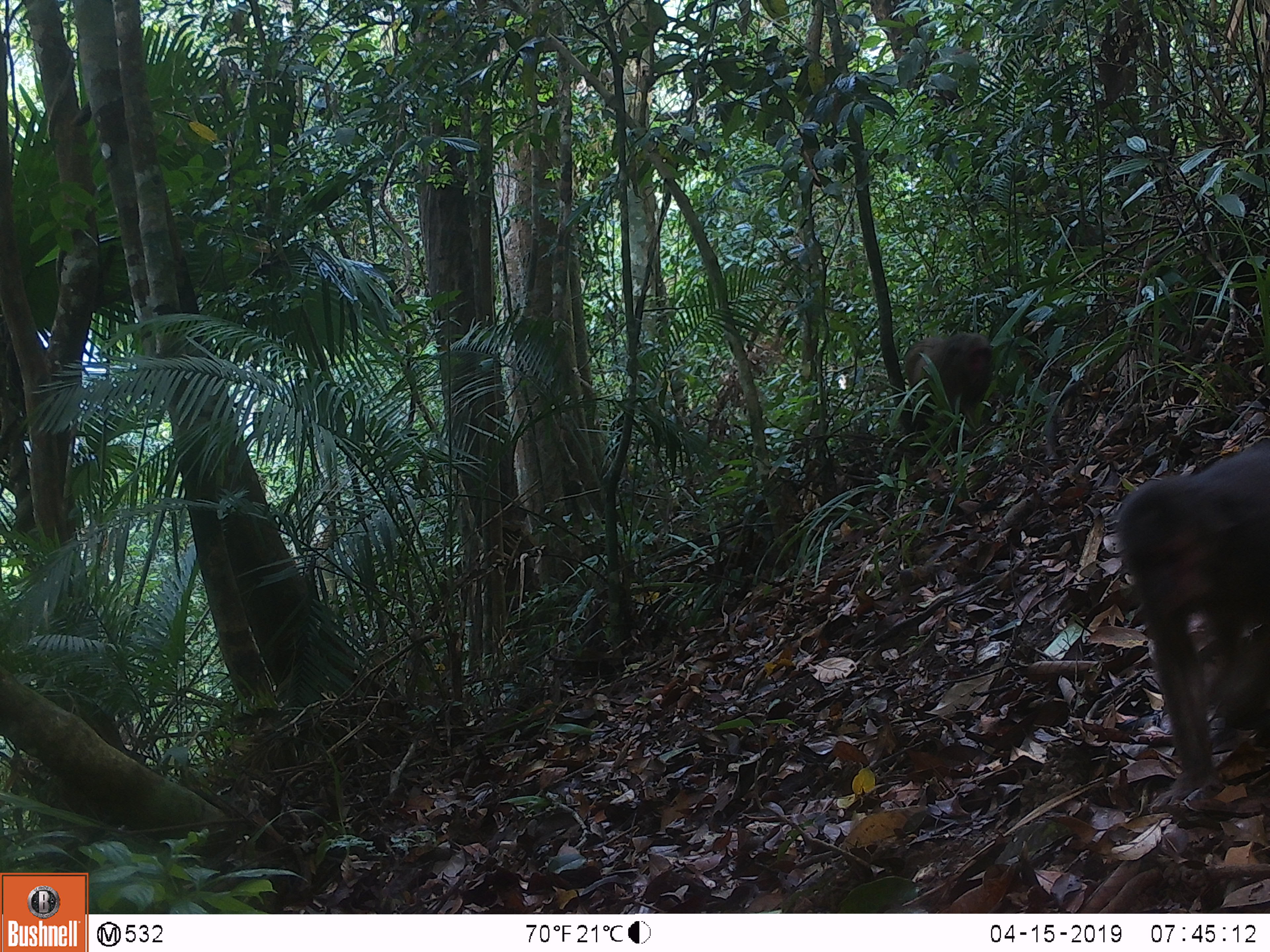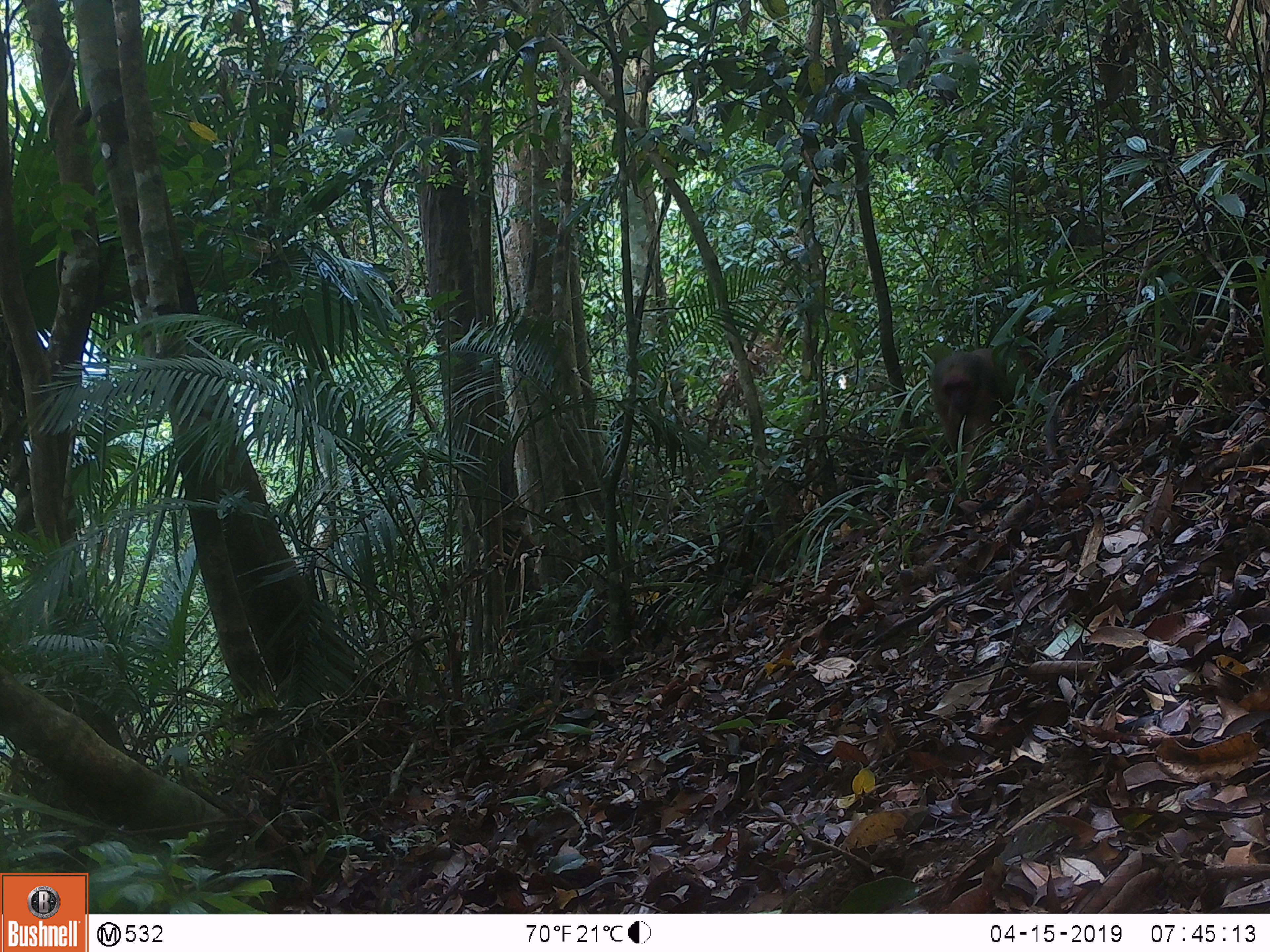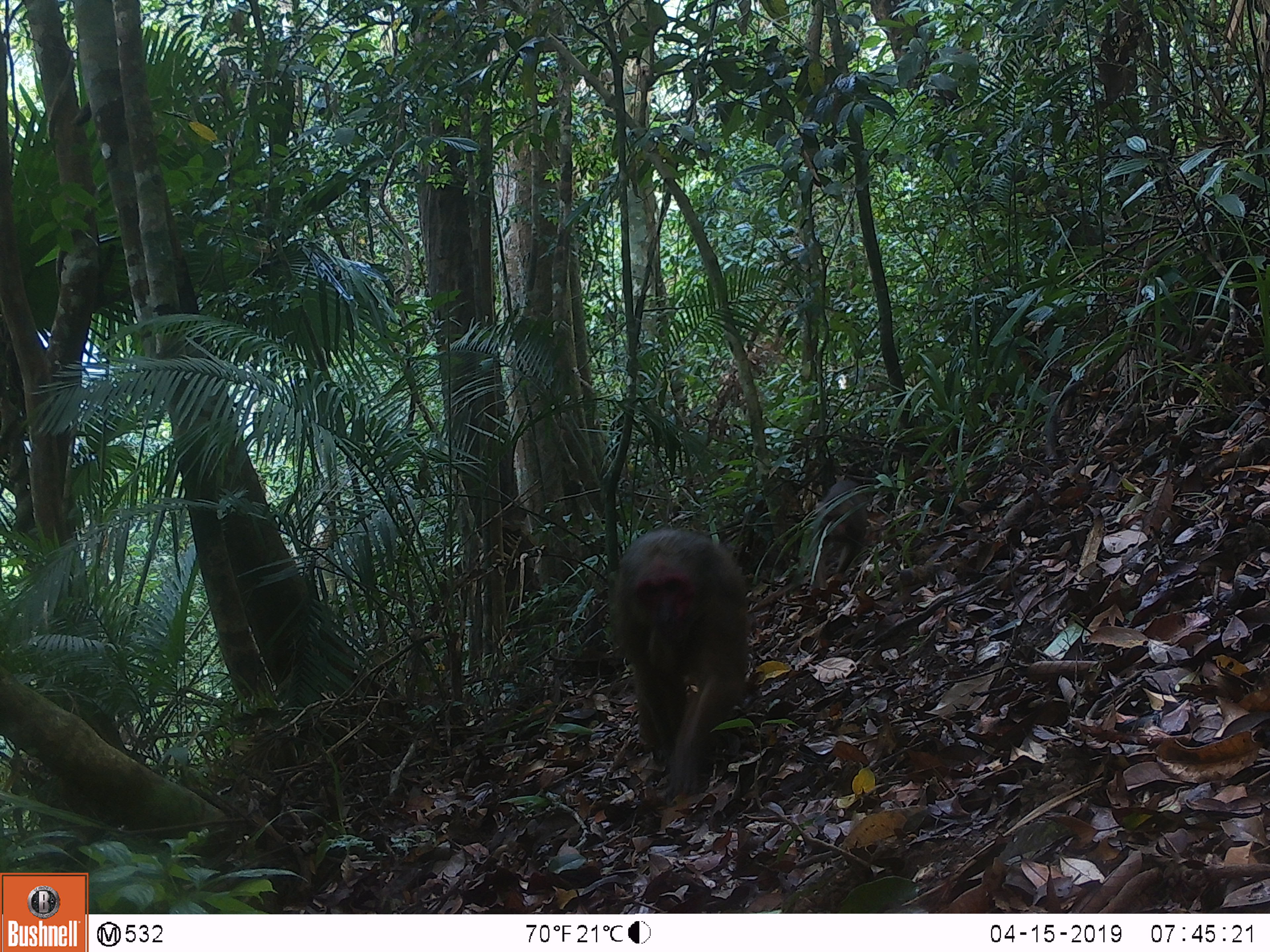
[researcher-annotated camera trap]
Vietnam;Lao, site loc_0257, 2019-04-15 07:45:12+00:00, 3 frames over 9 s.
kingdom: Animalia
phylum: Chordata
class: Mammalia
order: Primates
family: Cercopithecidae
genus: Macaca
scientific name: Macaca arctoides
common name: stump-tailed macaque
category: stump tailed macaque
Stump tailed macaque (stump-tailed macaque) (Macaca arctoides). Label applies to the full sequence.